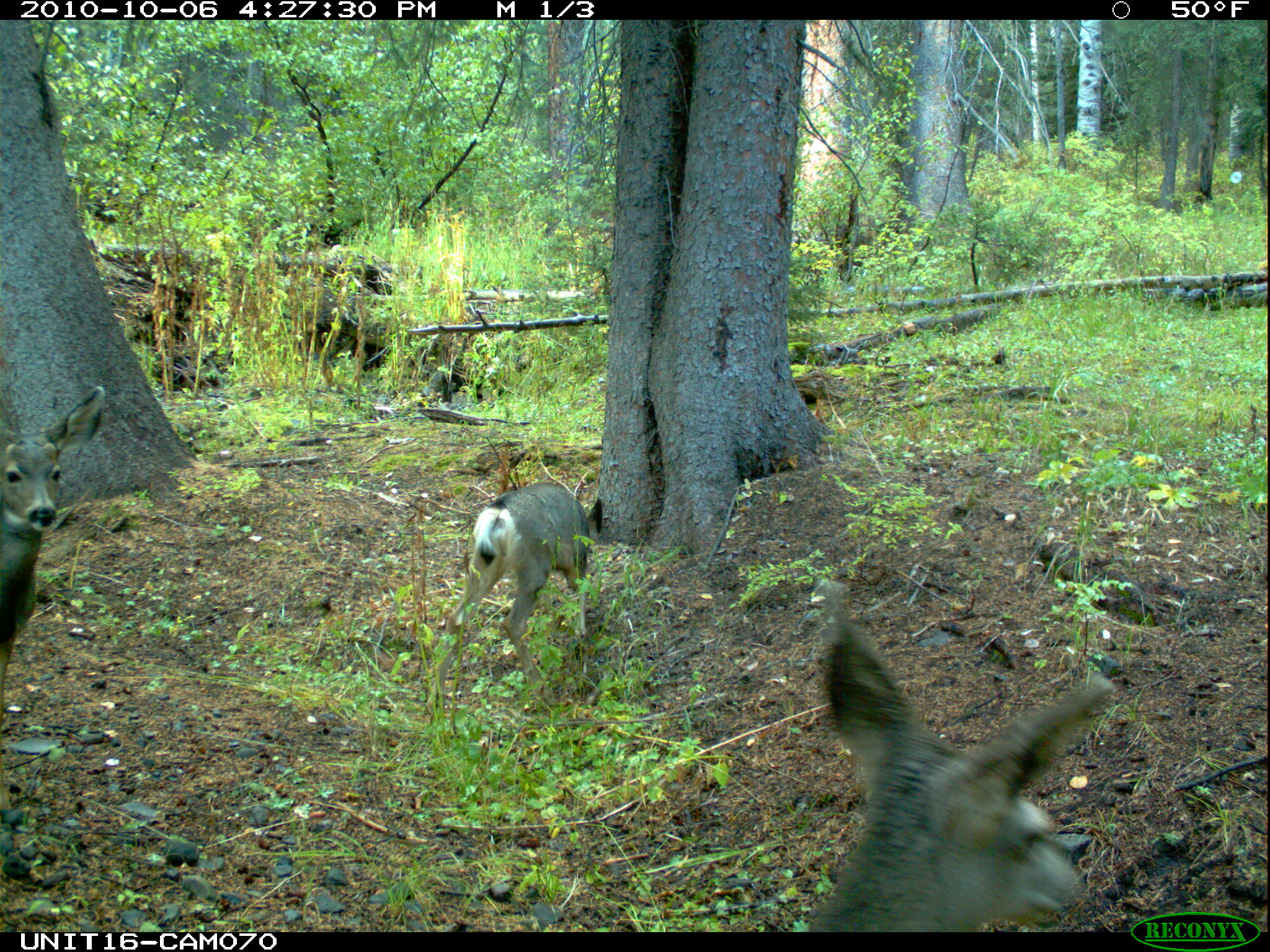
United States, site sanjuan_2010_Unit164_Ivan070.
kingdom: Animalia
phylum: Chordata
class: Mammalia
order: Artiodactyla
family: Cervidae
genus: Odocoileus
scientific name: Odocoileus hemionus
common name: mule deer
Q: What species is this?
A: Odocoileus hemionus (mule deer).